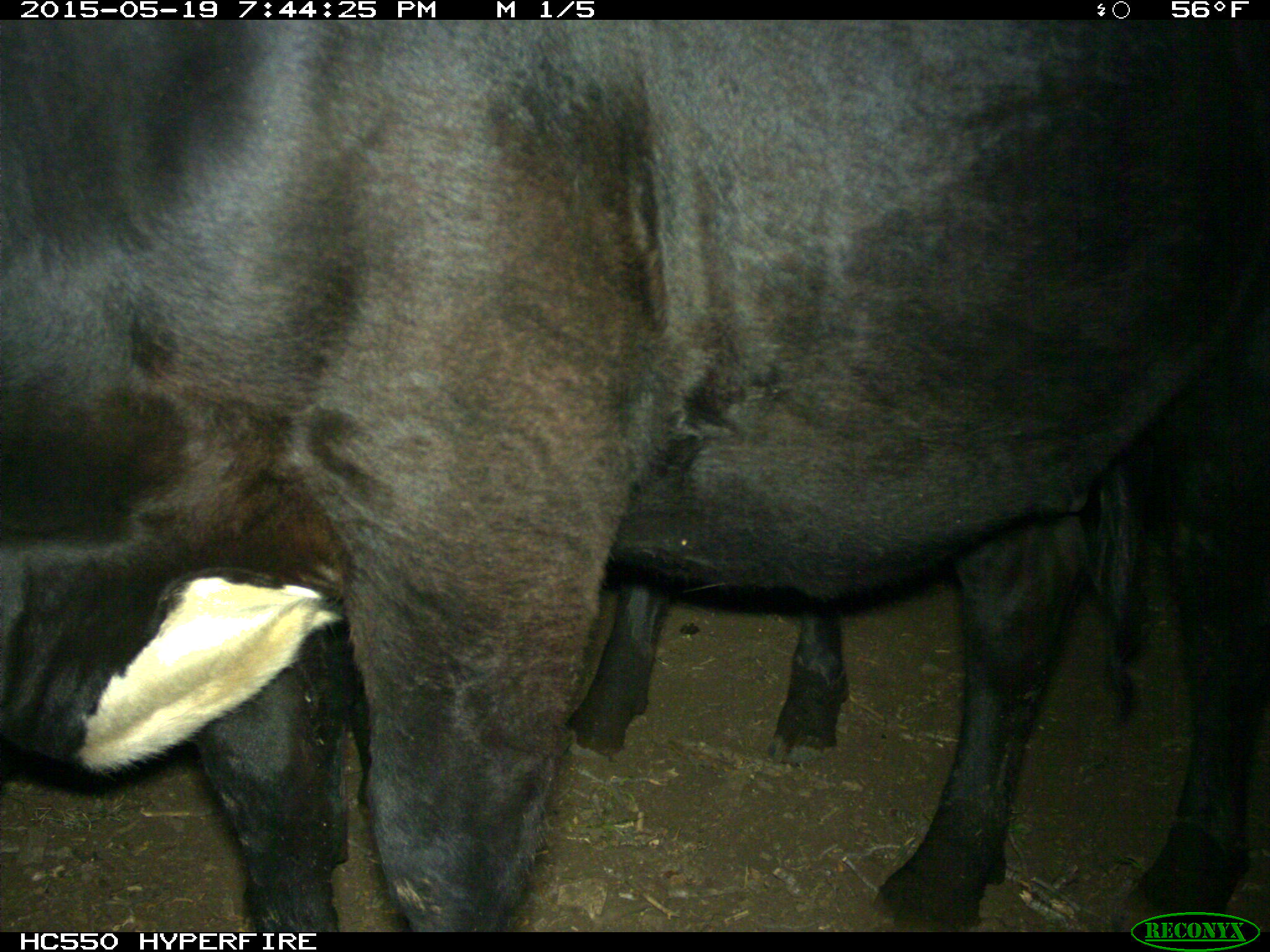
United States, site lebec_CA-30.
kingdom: Animalia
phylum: Chordata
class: Mammalia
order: Artiodactyla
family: Bovidae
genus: Bos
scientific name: Bos taurus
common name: domestic cow